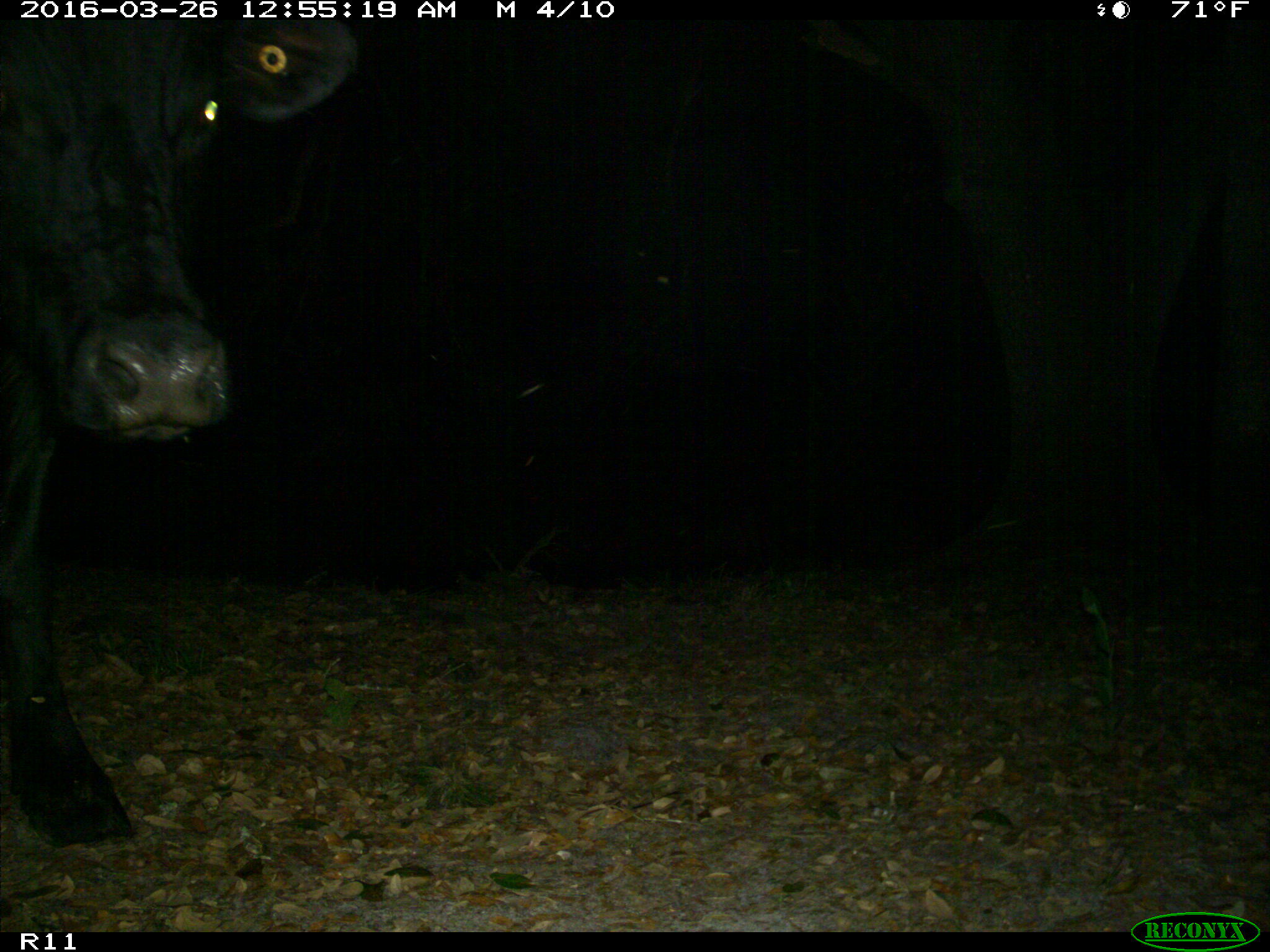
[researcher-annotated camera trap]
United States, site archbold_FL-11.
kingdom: Animalia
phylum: Chordata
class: Mammalia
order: Artiodactyla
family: Bovidae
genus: Bos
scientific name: Bos taurus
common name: domestic cow